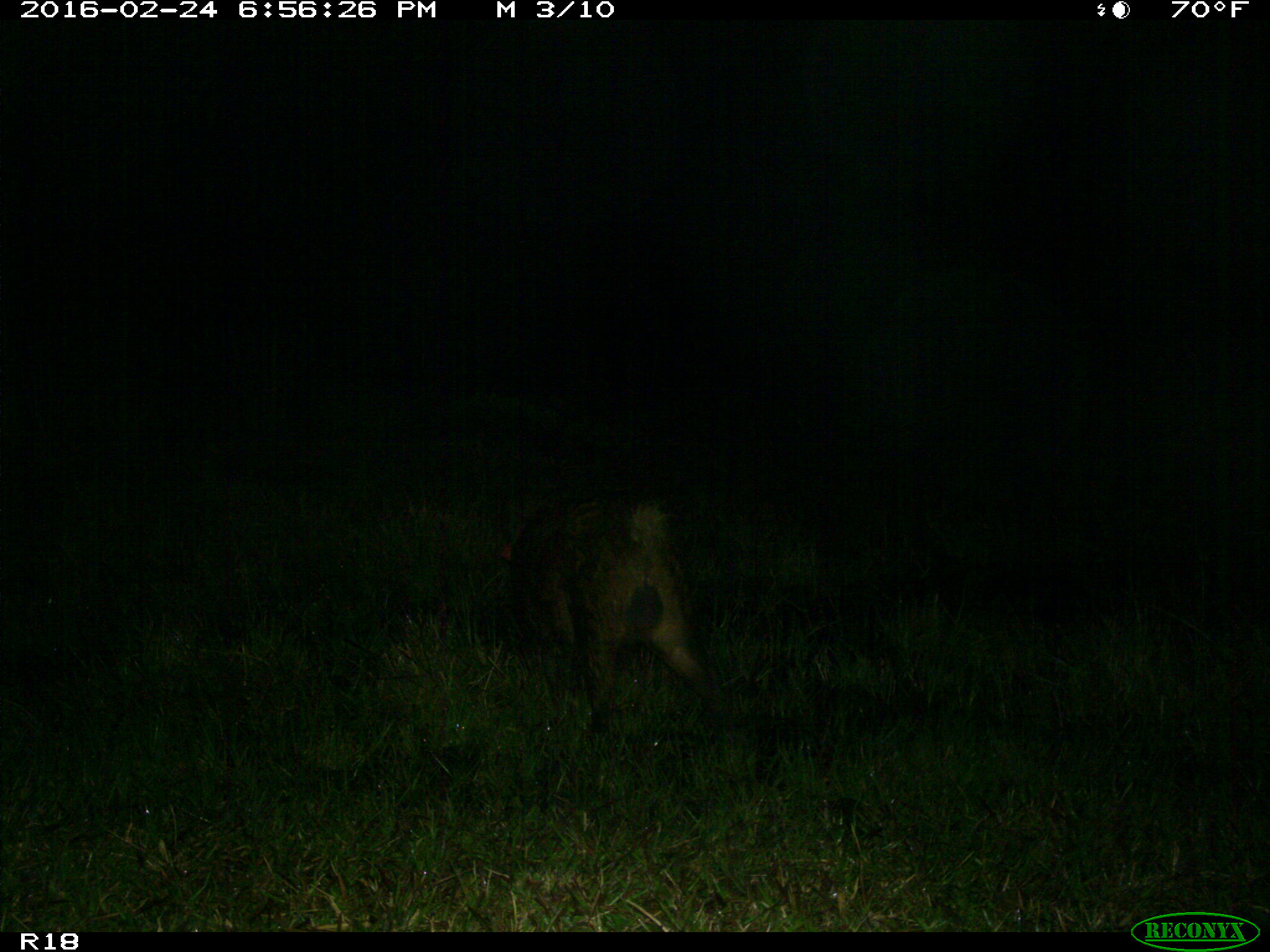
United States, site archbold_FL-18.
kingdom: Animalia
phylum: Chordata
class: Mammalia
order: Artiodactyla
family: Suidae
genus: Sus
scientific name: Sus scrofa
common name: wild boar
Sus scrofa (wild boar).